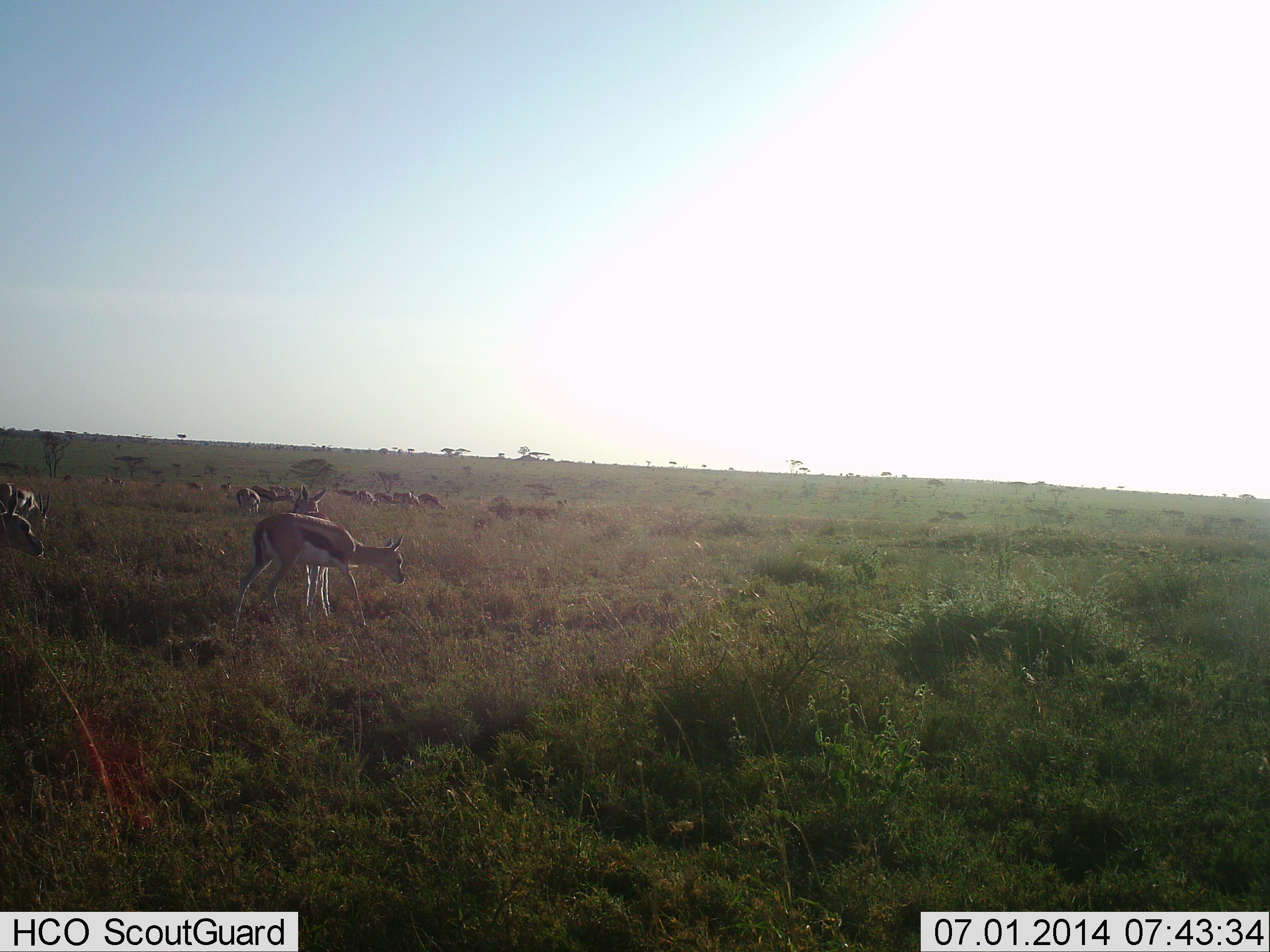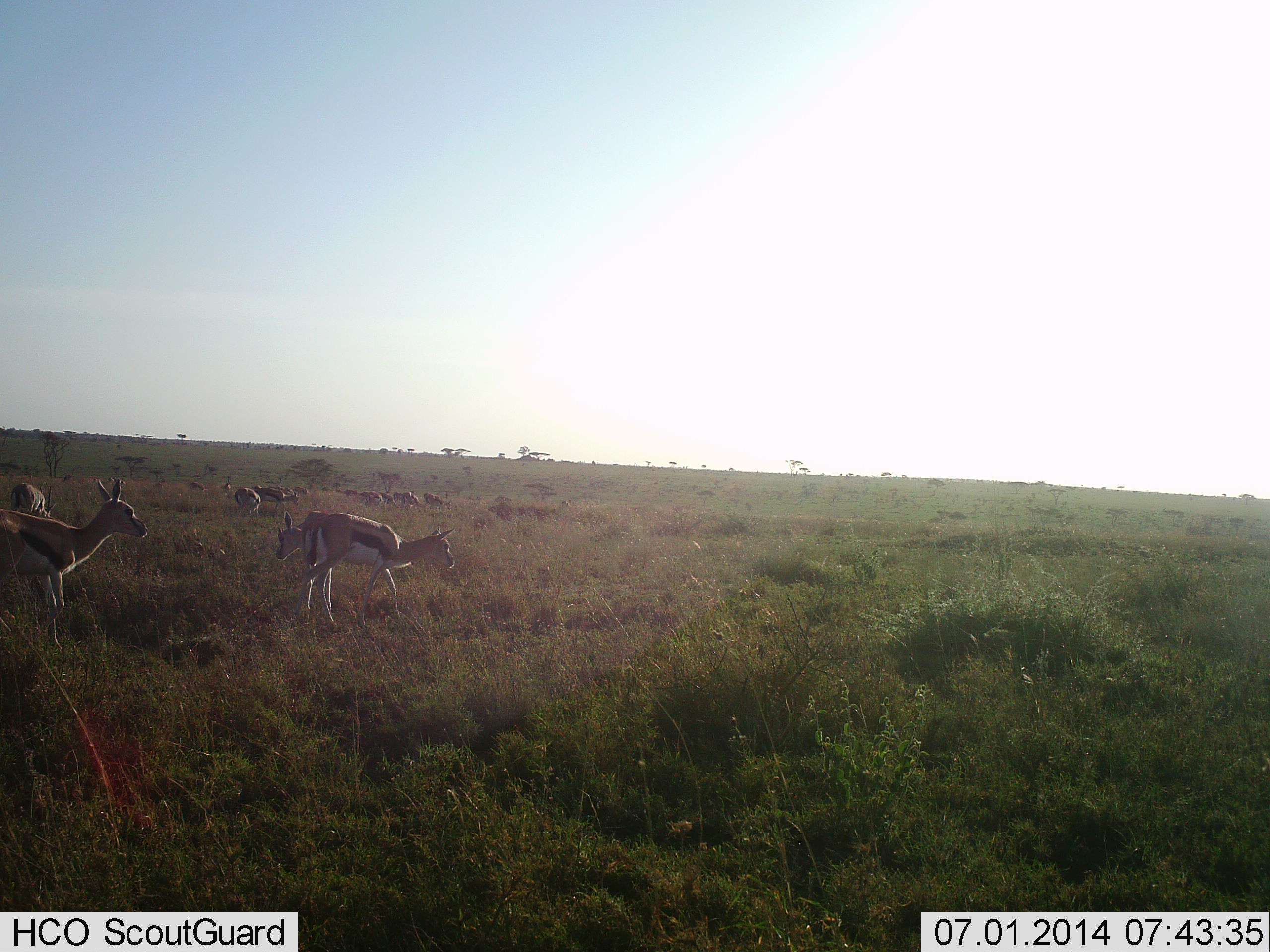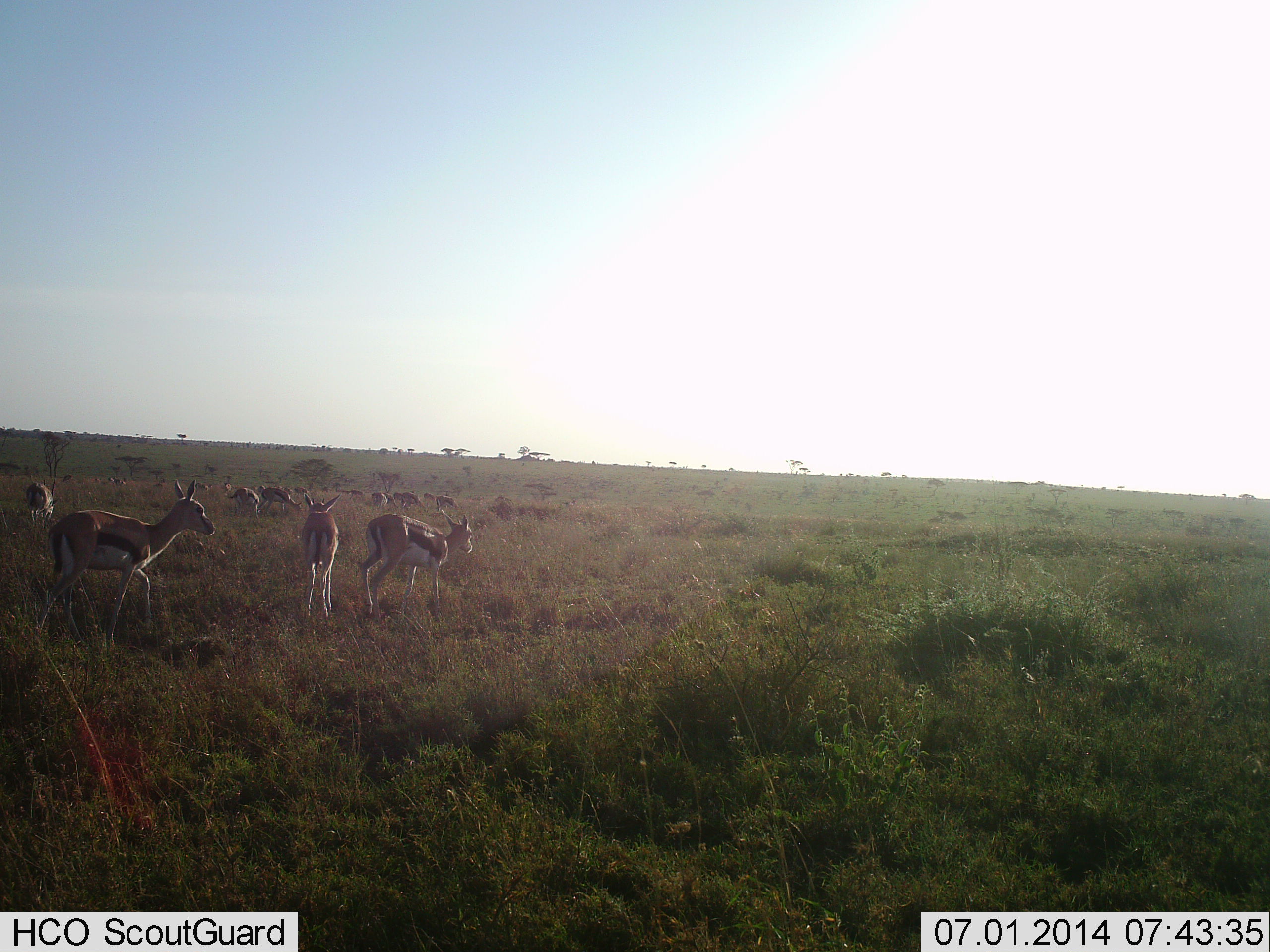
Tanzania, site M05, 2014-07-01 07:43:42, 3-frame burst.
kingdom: Animalia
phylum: Chordata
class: Mammalia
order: Artiodactyla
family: Bovidae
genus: Eudorcas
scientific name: Eudorcas thomsonii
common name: thomson's gazelle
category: gazellethomsons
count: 11-50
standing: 40%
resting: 0%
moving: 80%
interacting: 0%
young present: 0%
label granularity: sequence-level